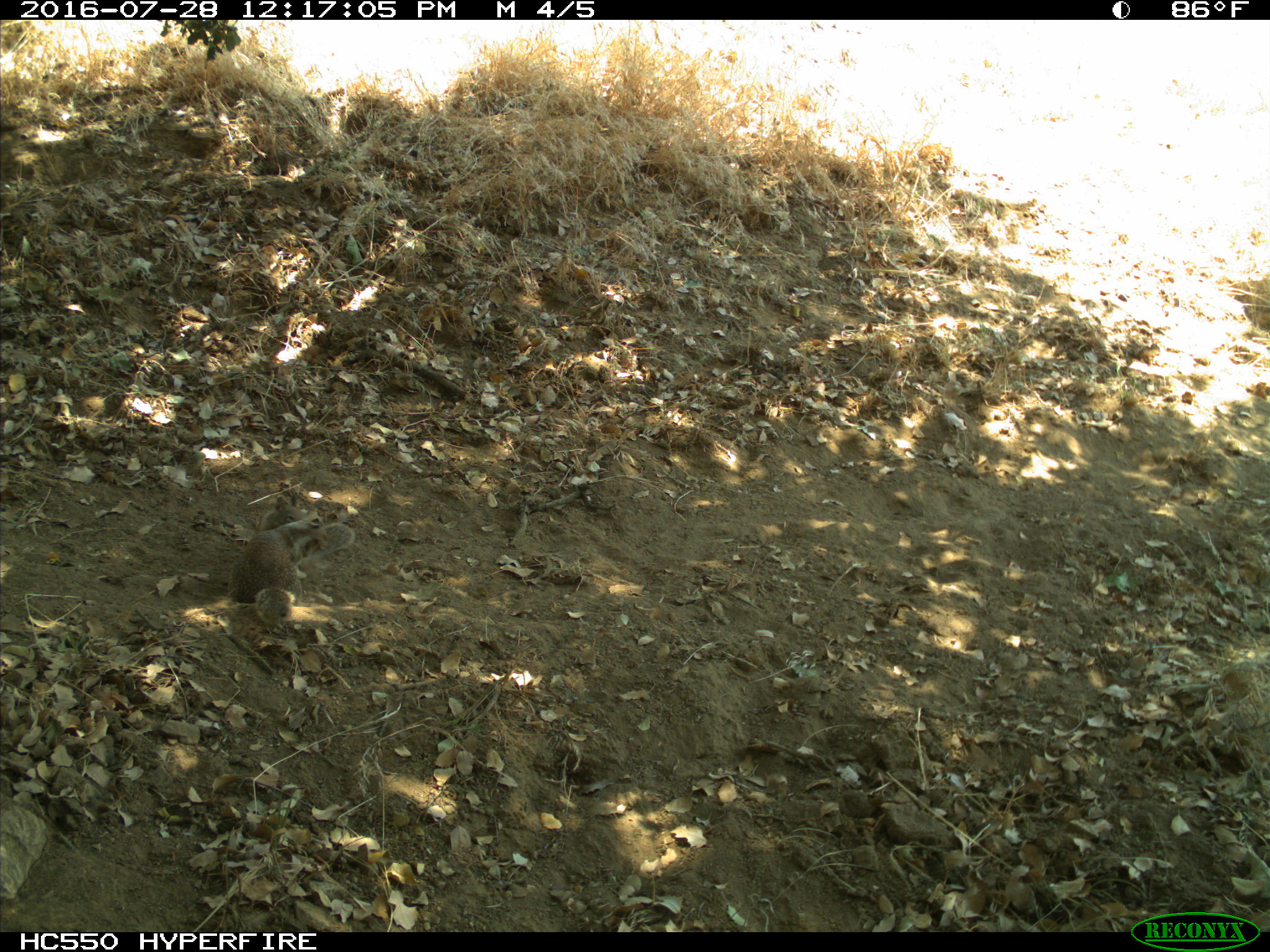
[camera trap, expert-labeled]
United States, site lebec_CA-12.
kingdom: Animalia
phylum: Chordata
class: Mammalia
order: Rodentia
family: Sciuridae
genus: Otospermophilus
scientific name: Otospermophilus beecheyi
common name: california ground squirrel